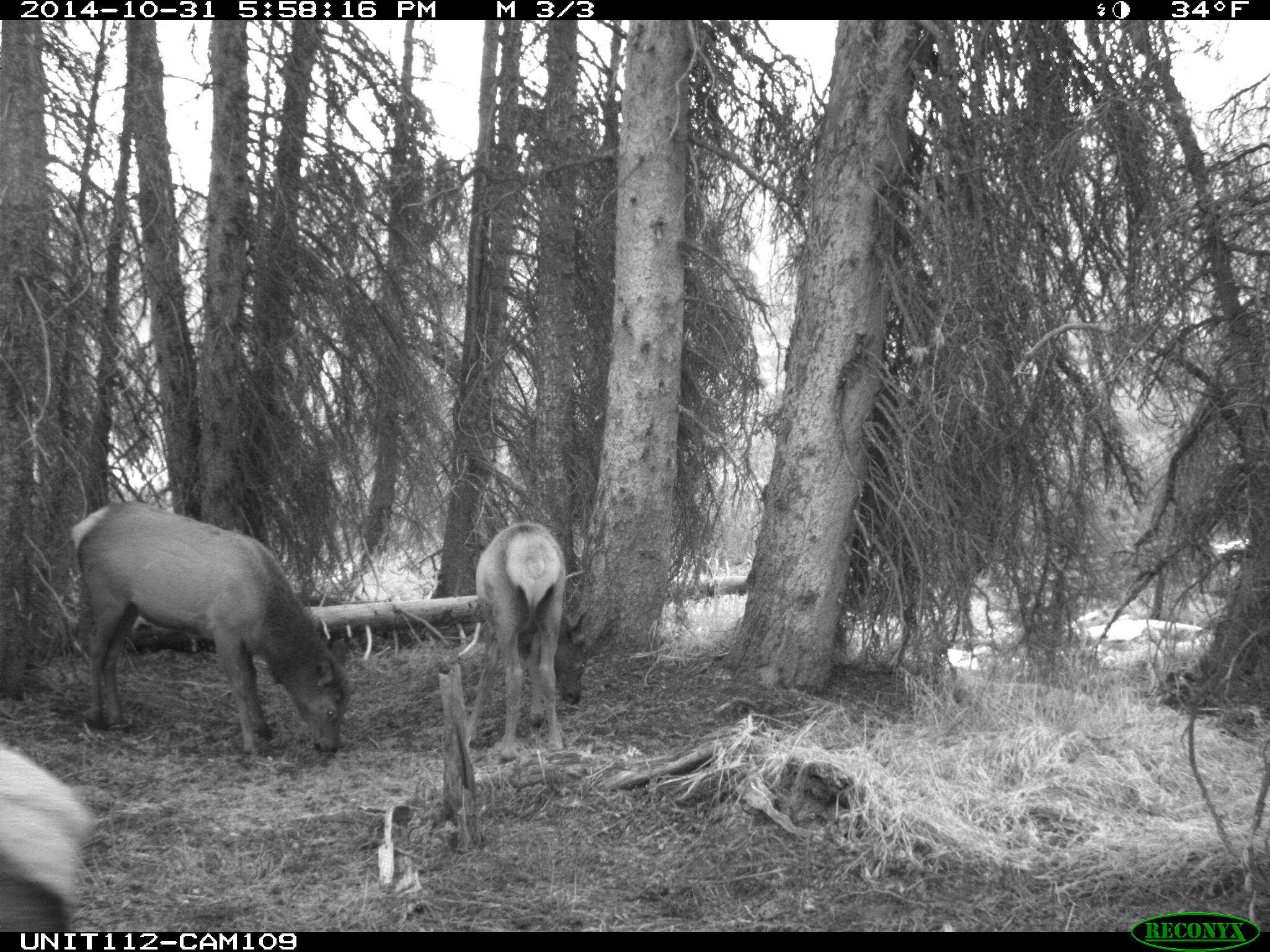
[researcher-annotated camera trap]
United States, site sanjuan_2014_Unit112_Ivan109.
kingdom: Animalia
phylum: Chordata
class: Mammalia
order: Artiodactyla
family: Cervidae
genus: Cervus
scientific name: Cervus elaphus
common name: red deer